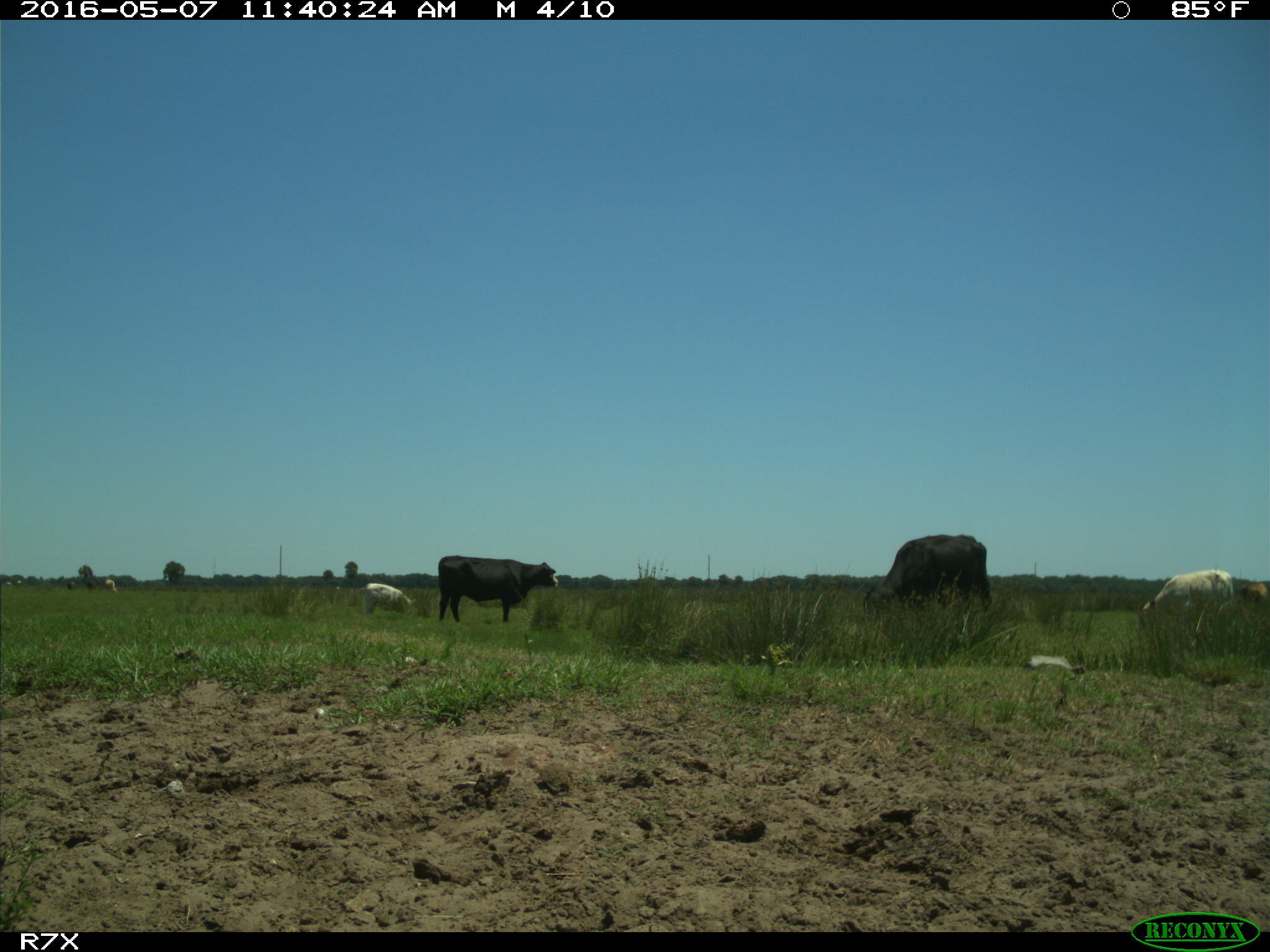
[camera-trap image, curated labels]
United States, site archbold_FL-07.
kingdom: Animalia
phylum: Chordata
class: Mammalia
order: Artiodactyla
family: Bovidae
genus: Bos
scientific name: Bos taurus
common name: domestic cow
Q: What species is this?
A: Bos taurus (domestic cow).